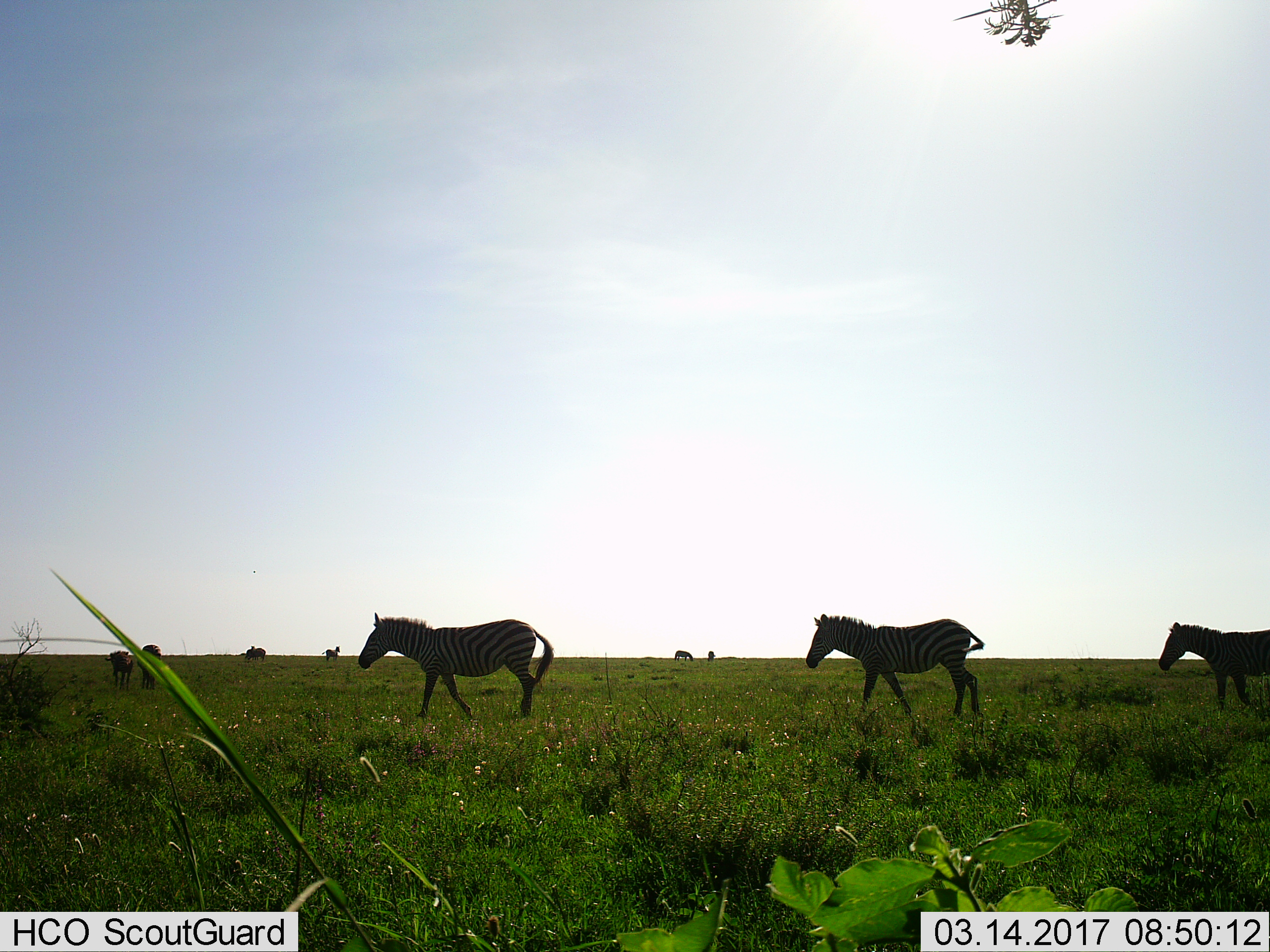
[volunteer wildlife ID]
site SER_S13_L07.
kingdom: Animalia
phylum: Chordata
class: Mammalia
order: Perissodactyla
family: Equidae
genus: Equus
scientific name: Equus quagga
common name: plains zebra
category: zebraplains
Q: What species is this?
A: Zebraplains (plains zebra) (Equus quagga).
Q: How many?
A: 9.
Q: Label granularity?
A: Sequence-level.